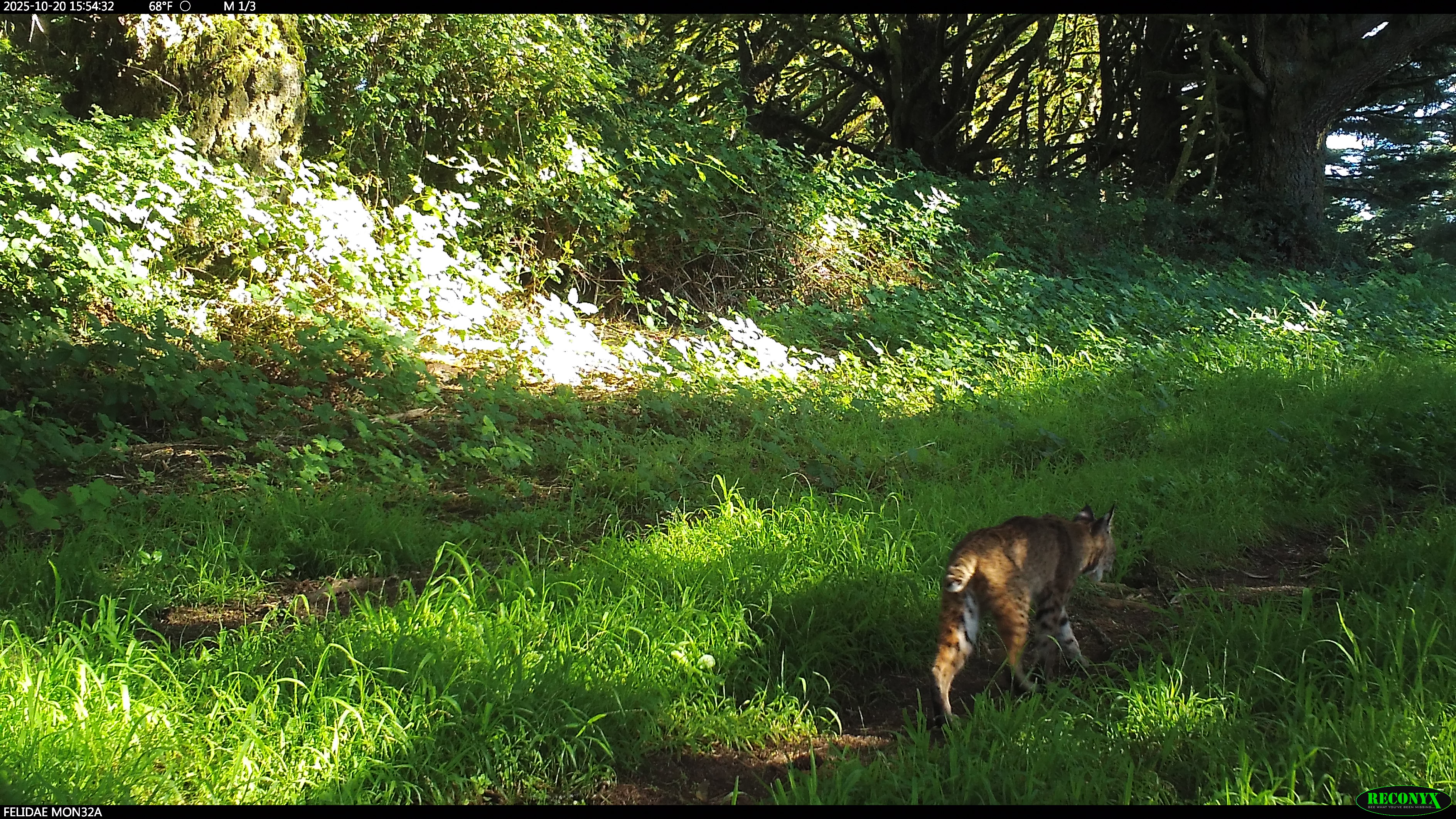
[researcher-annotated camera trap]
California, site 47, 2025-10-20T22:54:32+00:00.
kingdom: Animalia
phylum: Chordata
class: Mammalia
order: Carnivora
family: Felidae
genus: Lynx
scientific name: Lynx rufus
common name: bobcat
Bobcat (Lynx rufus).